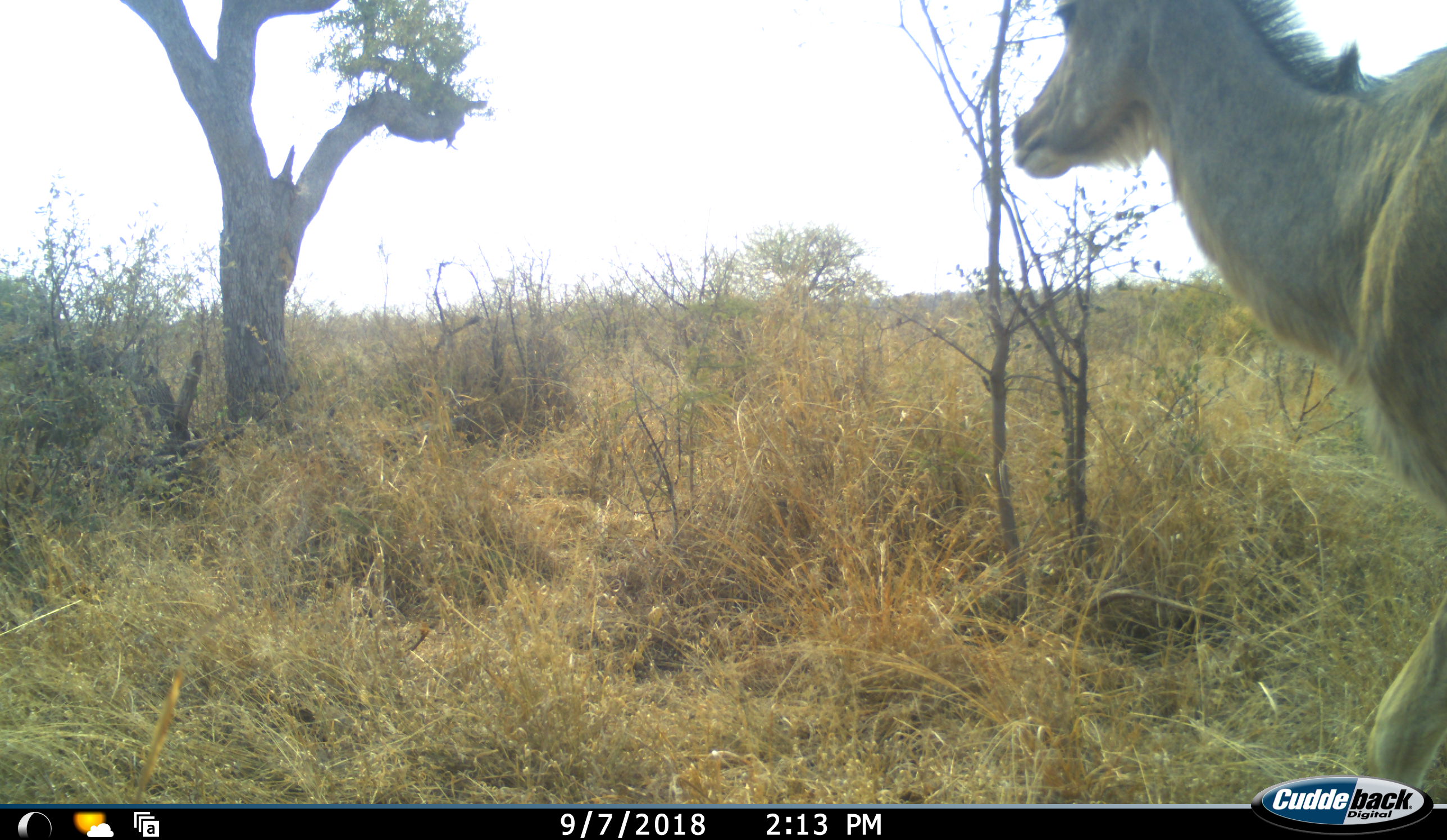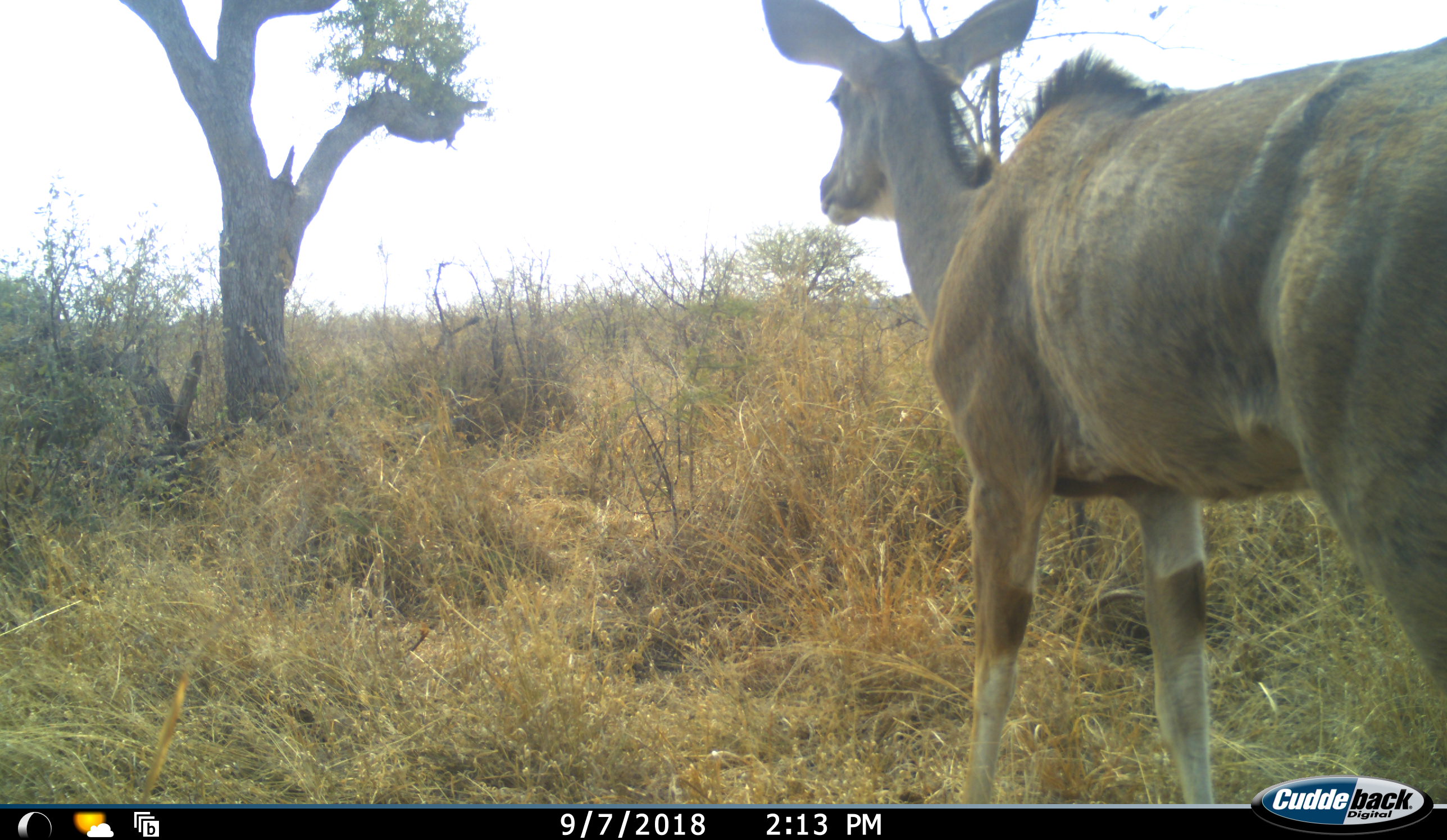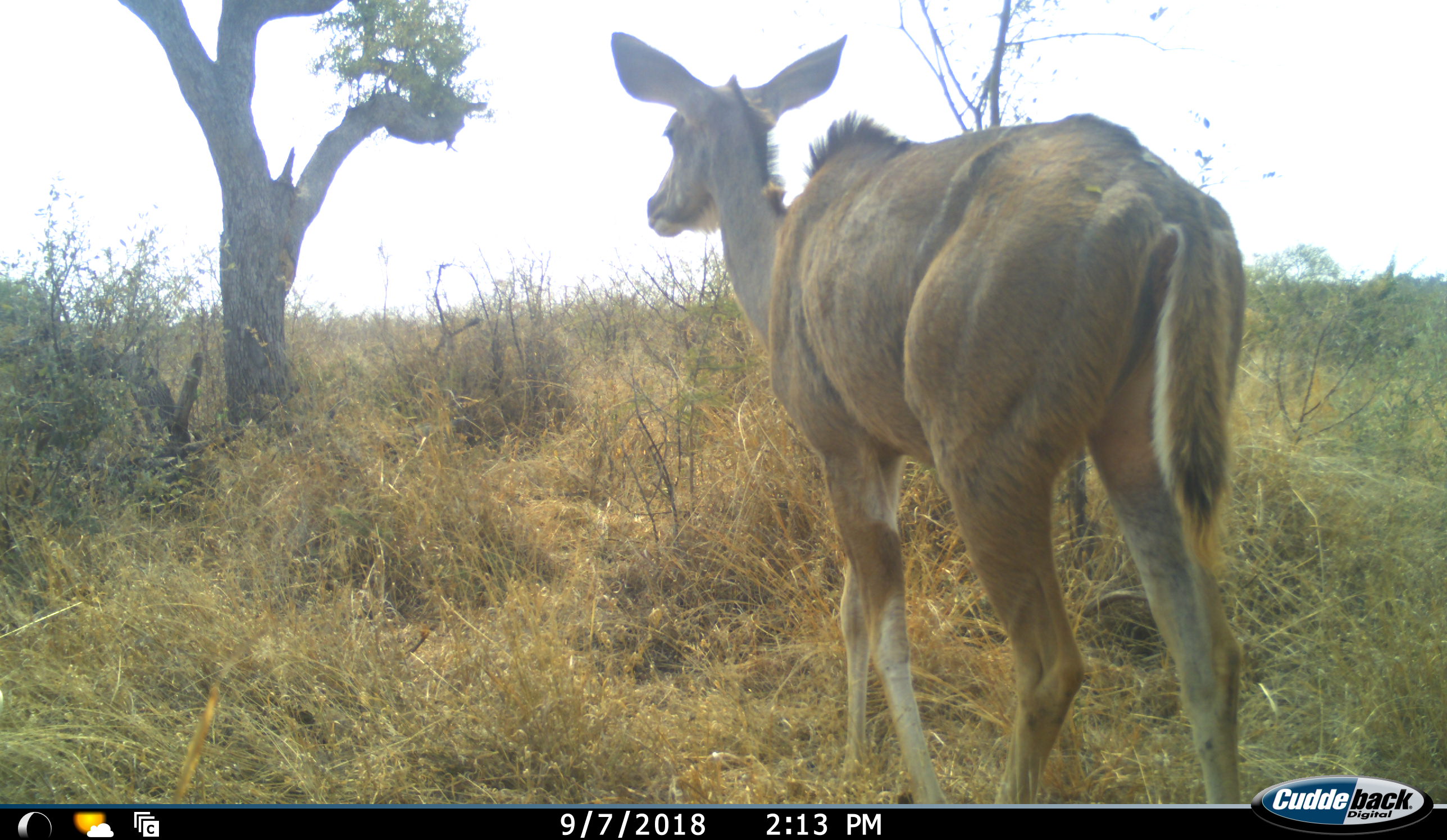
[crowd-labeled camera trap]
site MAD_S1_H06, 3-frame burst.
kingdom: Animalia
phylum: Chordata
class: Mammalia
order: Artiodactyla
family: Bovidae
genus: Tragelaphus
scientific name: Tragelaphus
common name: kudu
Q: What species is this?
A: Kudu (Tragelaphus).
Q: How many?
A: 1.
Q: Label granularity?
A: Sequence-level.